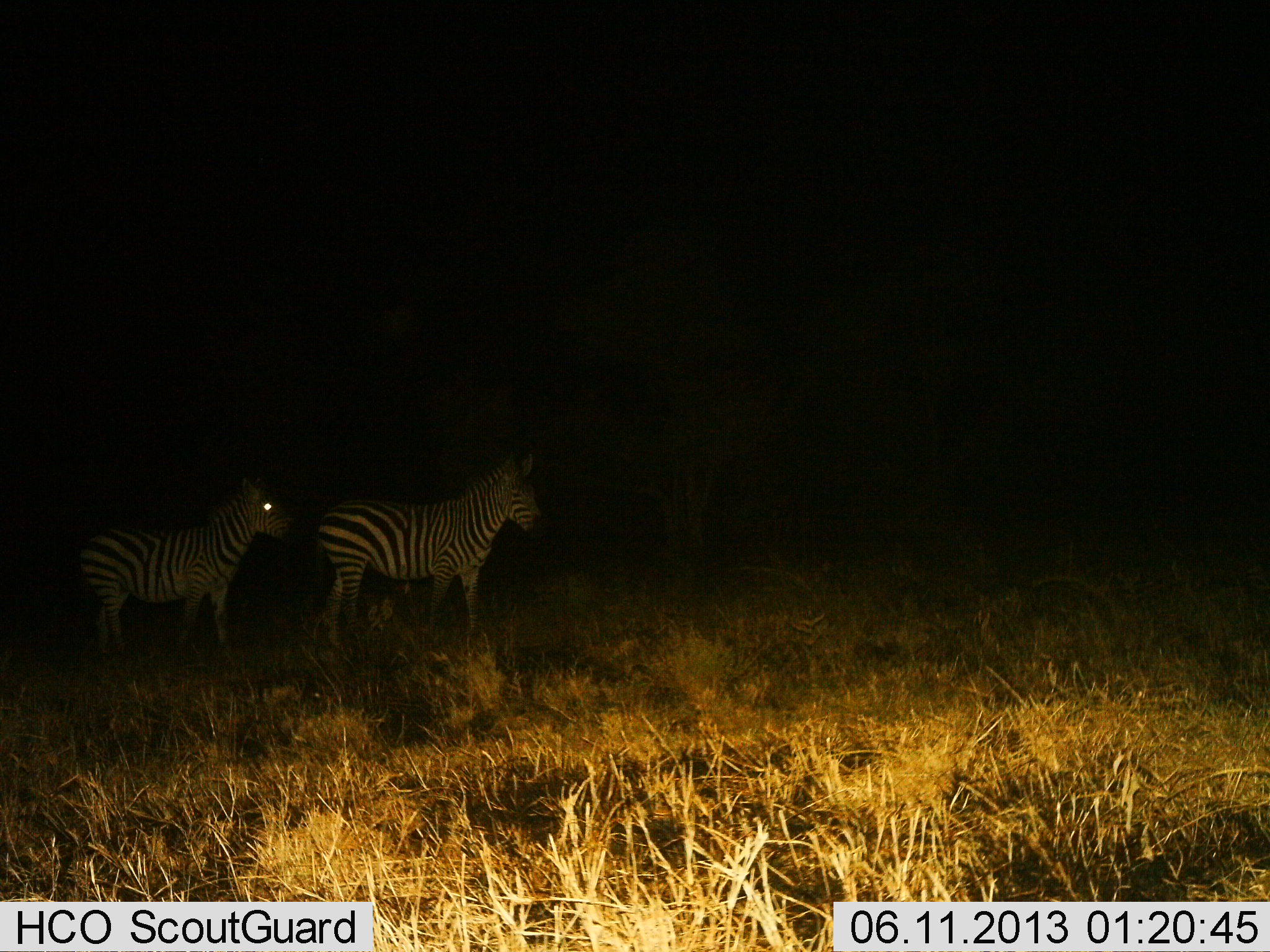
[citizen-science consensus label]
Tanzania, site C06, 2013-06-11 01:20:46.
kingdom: Animalia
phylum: Chordata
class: Mammalia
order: Perissodactyla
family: Equidae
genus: Equus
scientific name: Equus quagga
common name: plains zebra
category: zebra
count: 2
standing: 93%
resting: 0%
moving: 4%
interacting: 4%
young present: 0%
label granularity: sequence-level